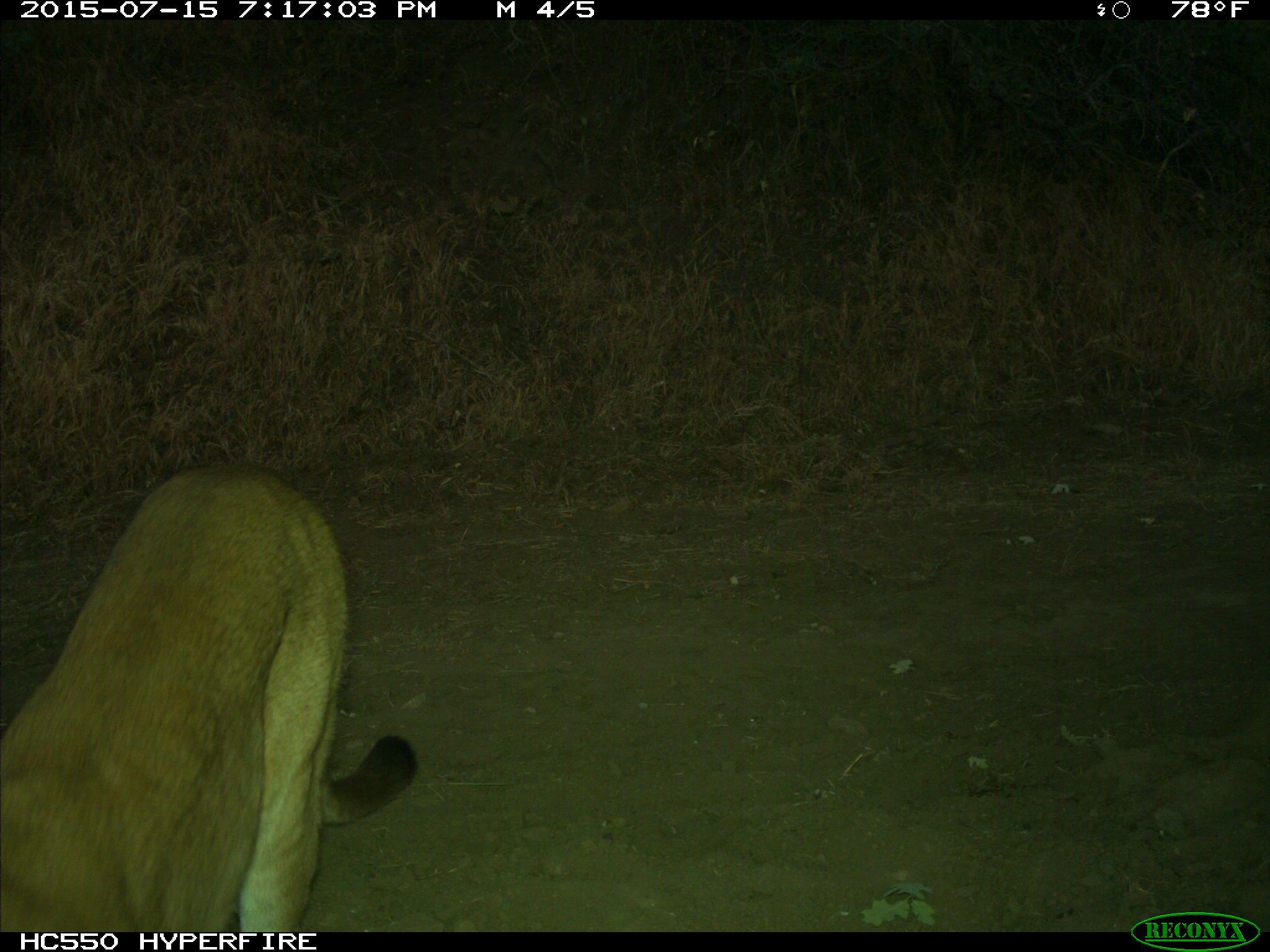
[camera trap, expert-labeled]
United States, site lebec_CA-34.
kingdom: Animalia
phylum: Chordata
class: Mammalia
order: Carnivora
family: Felidae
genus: Puma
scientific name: Puma concolor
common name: mountain lion